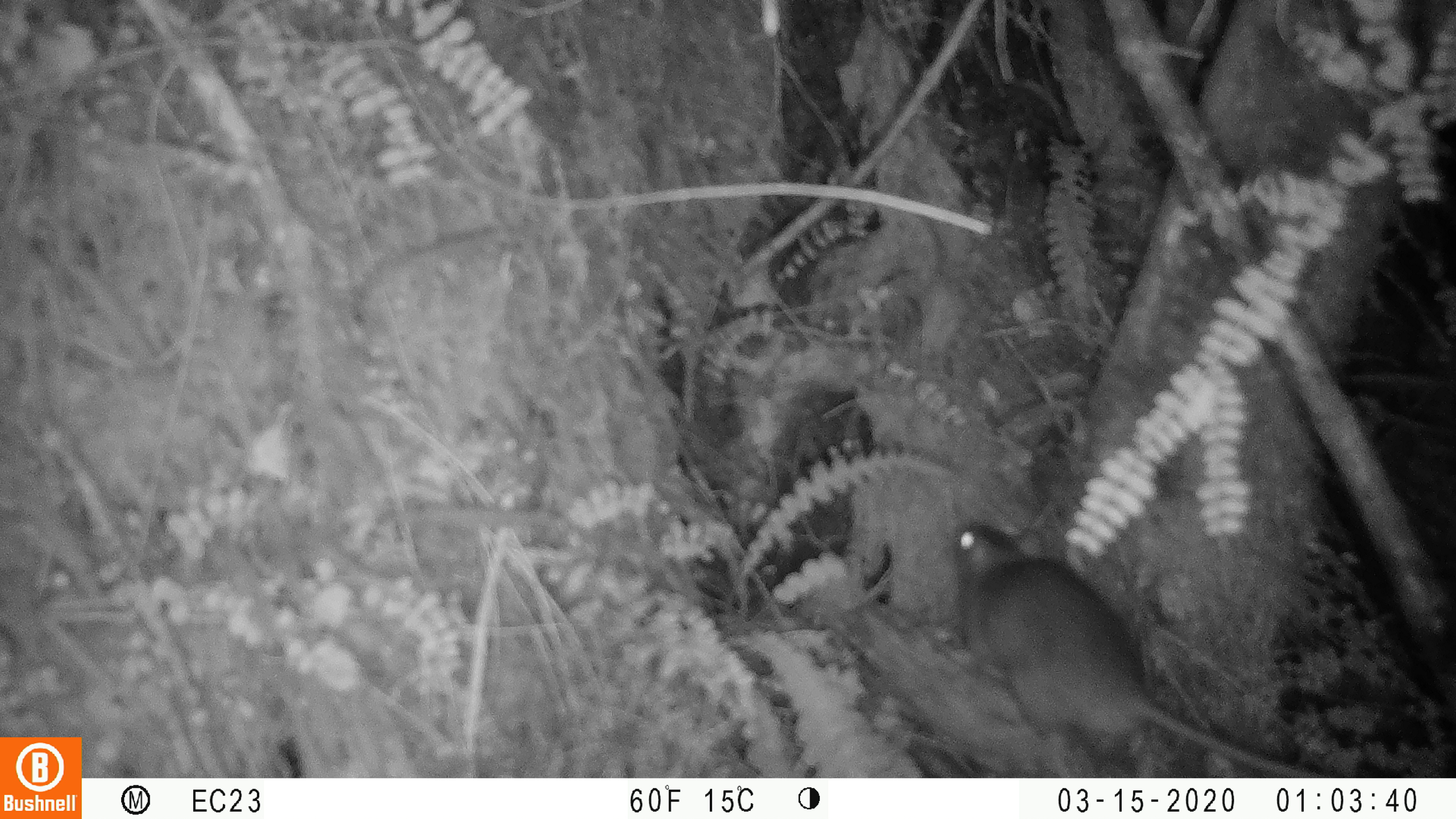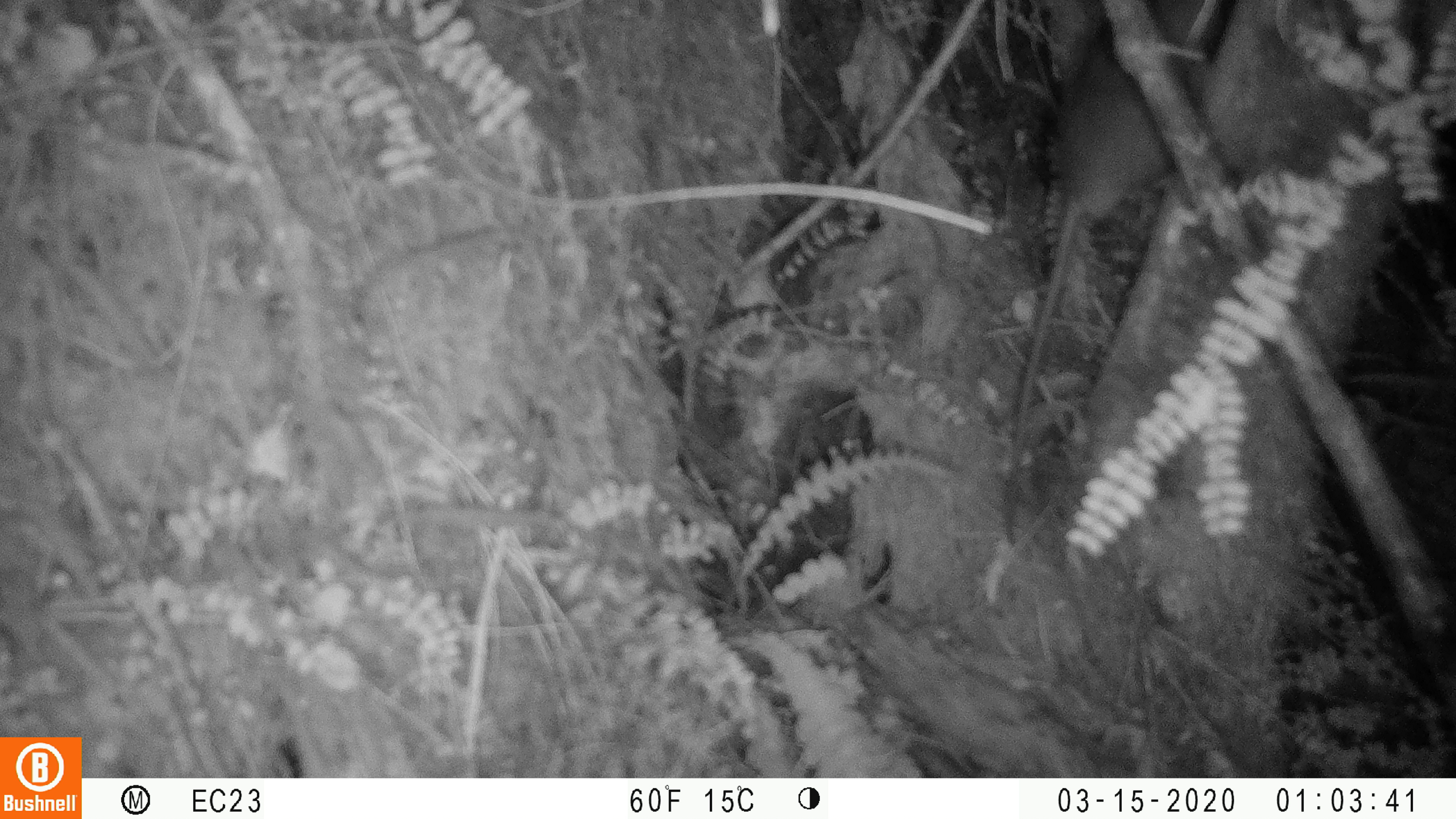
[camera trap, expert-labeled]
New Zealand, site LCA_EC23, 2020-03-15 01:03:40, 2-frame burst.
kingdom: Animalia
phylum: Chordata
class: Mammalia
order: Rodentia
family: Muridae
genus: Rattus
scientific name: Rattus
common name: rat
Rat (Rattus).